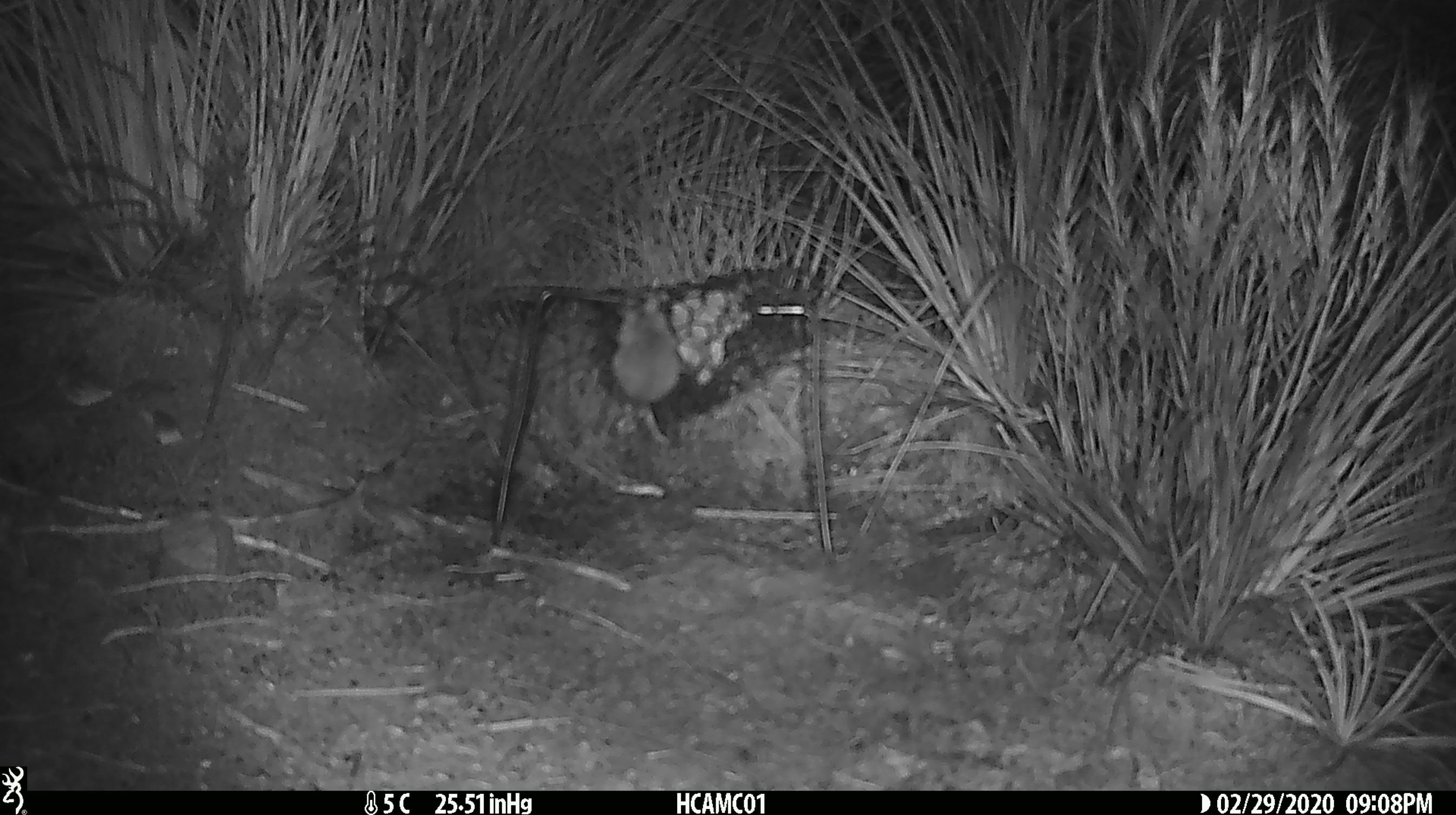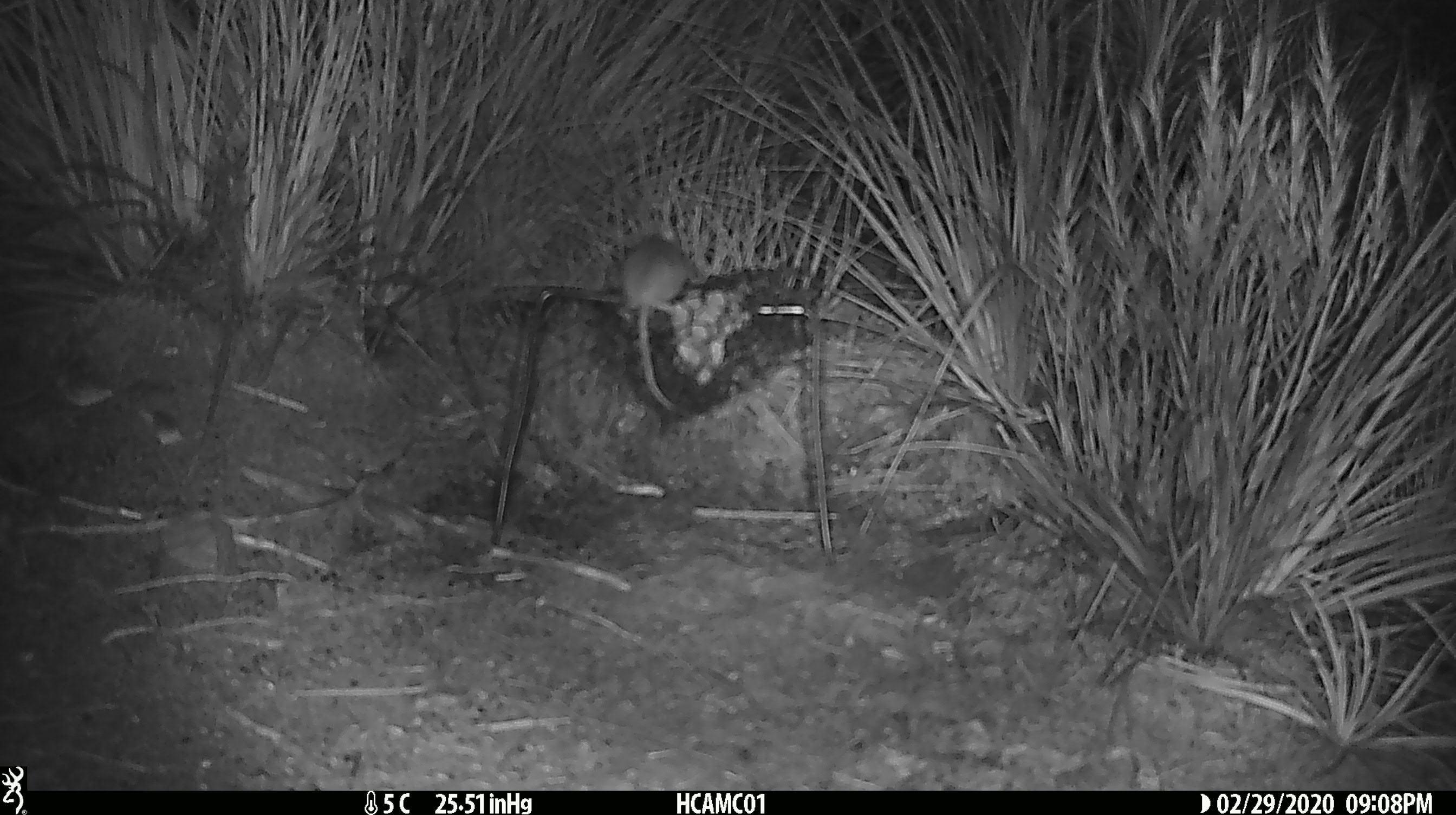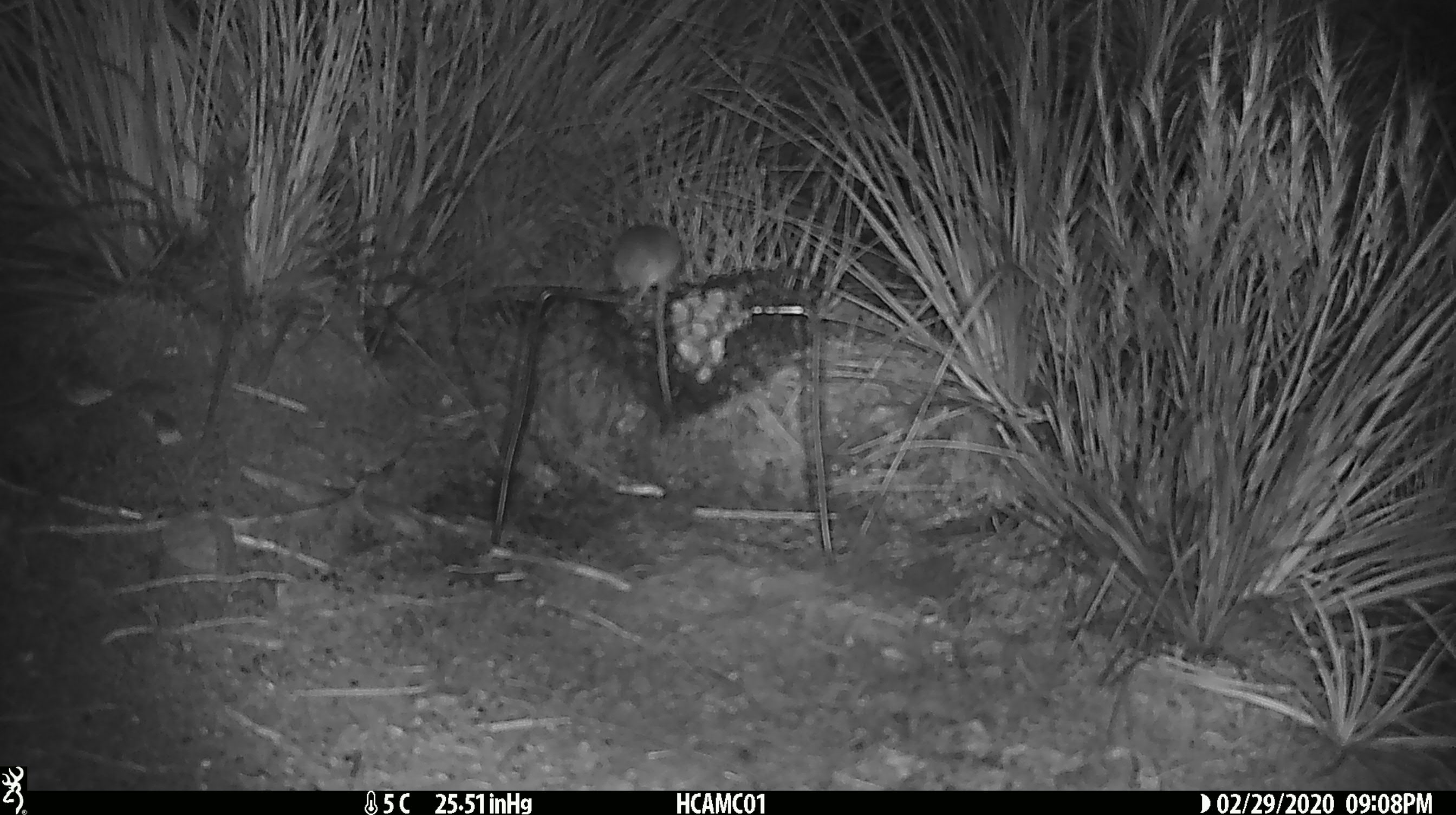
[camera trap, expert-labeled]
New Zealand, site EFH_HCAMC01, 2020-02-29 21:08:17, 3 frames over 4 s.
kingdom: Animalia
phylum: Chordata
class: Mammalia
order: Rodentia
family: Muridae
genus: Mus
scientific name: Mus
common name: mouse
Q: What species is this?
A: Mouse (Mus).